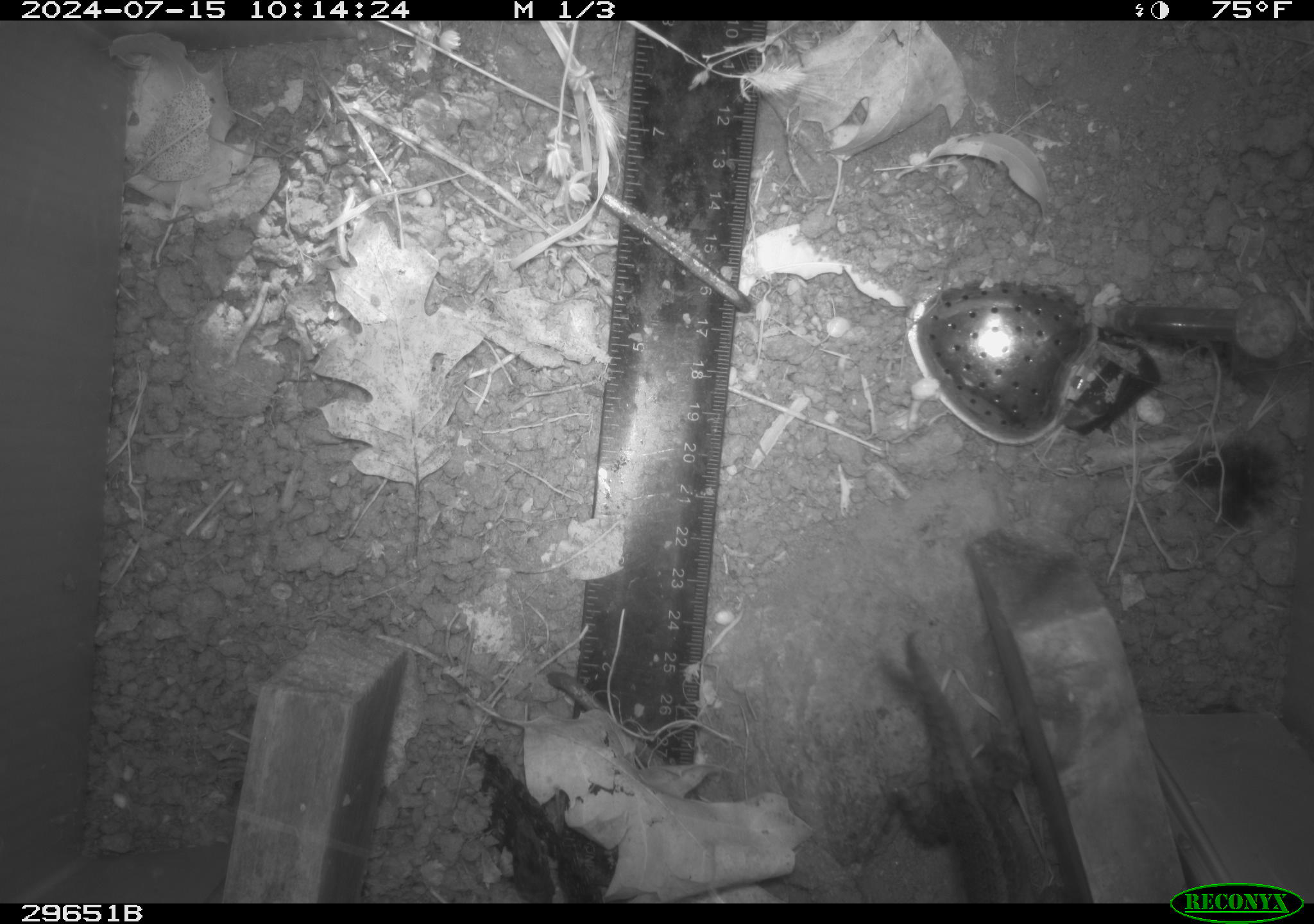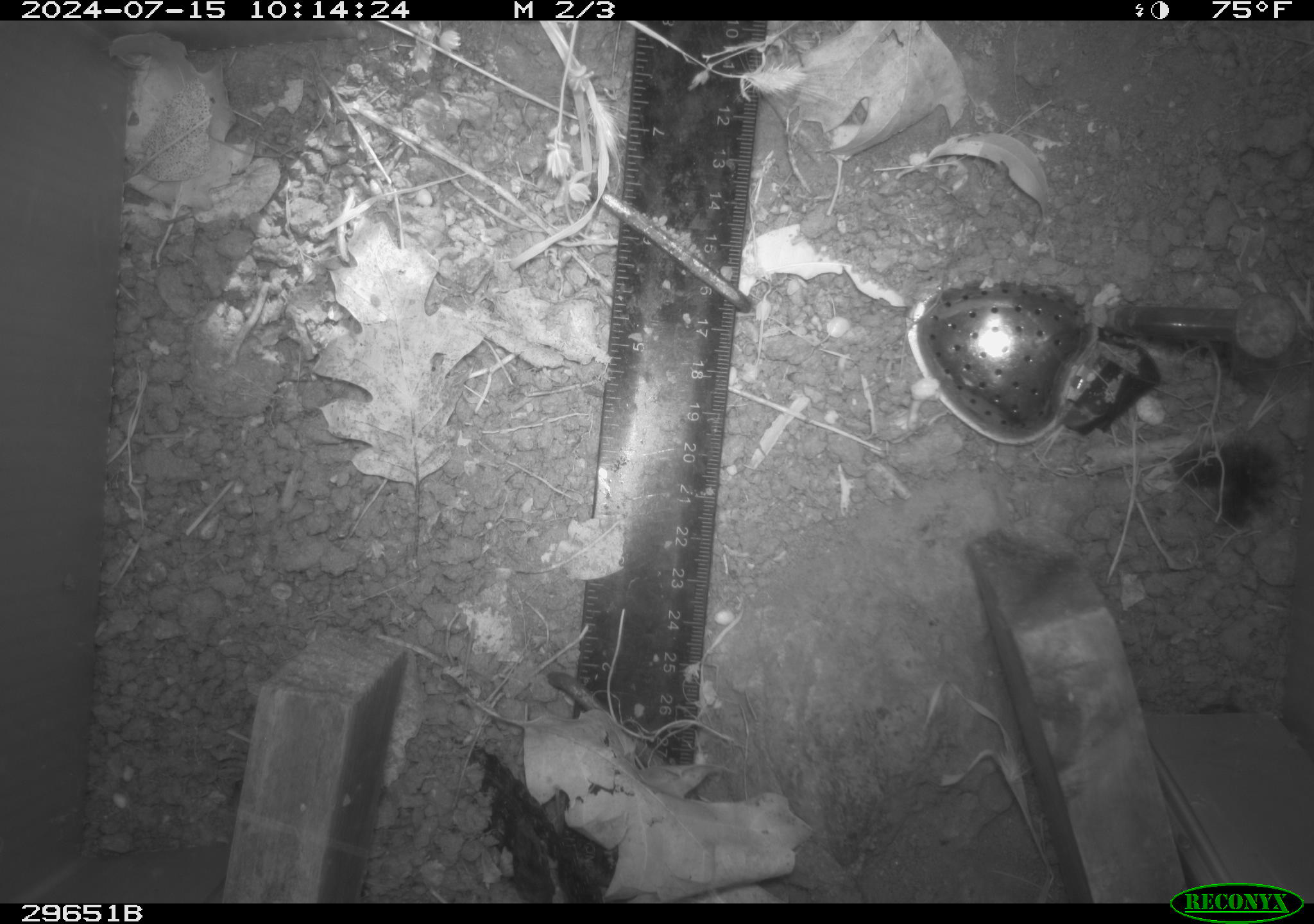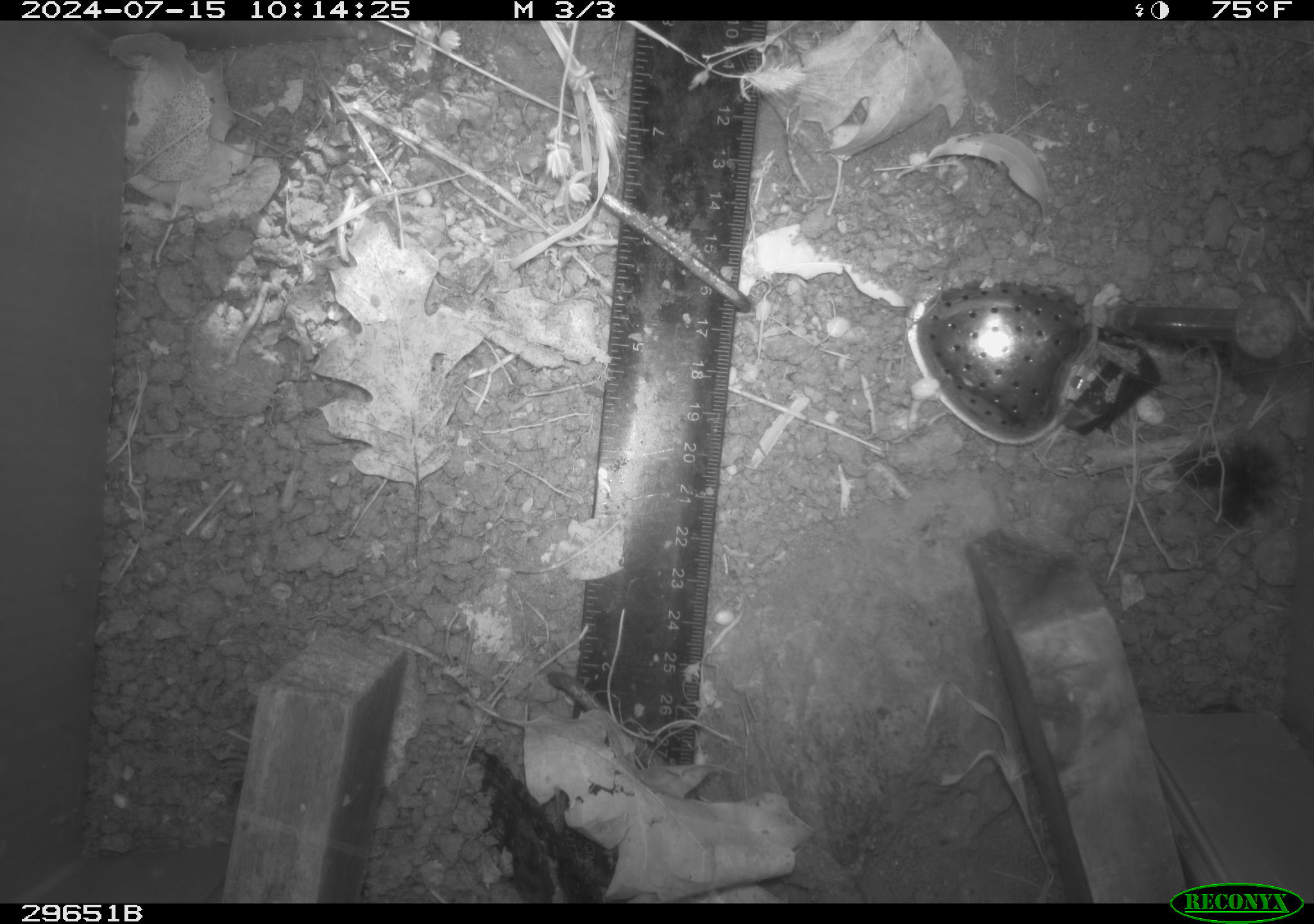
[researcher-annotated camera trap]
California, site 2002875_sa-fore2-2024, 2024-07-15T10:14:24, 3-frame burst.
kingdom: Animalia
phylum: Chordata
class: Reptilia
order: Squamata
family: Phrynosomatidae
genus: Sceloporus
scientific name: Sceloporus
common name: spiny lizards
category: sceloporus species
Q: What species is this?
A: Sceloporus species (spiny lizards) (Sceloporus).